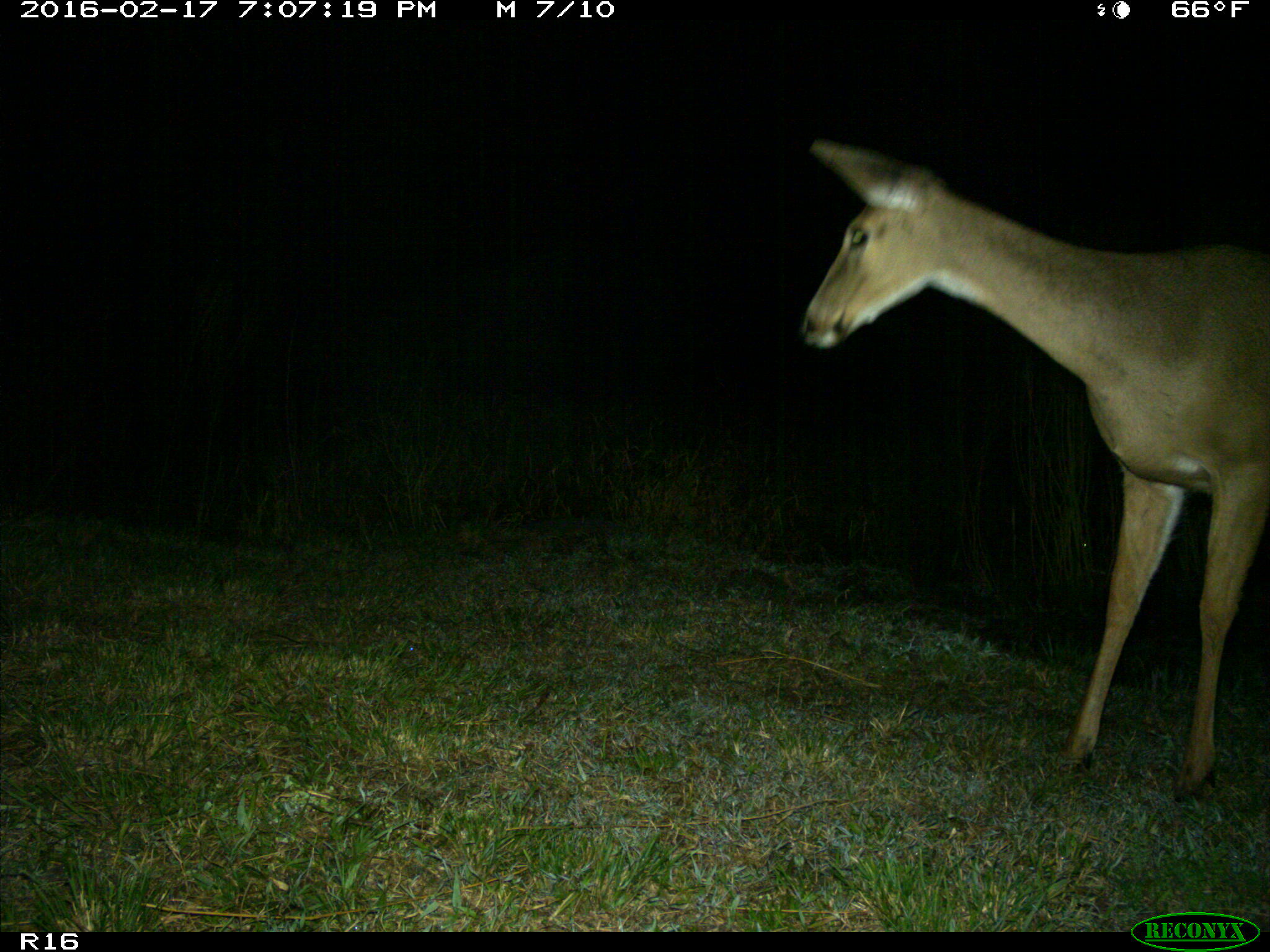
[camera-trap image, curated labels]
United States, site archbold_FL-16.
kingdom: Animalia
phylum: Chordata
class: Mammalia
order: Artiodactyla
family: Cervidae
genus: Odocoileus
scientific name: Odocoileus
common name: deer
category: unidentified deer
Unidentified deer (deer) (Odocoileus).